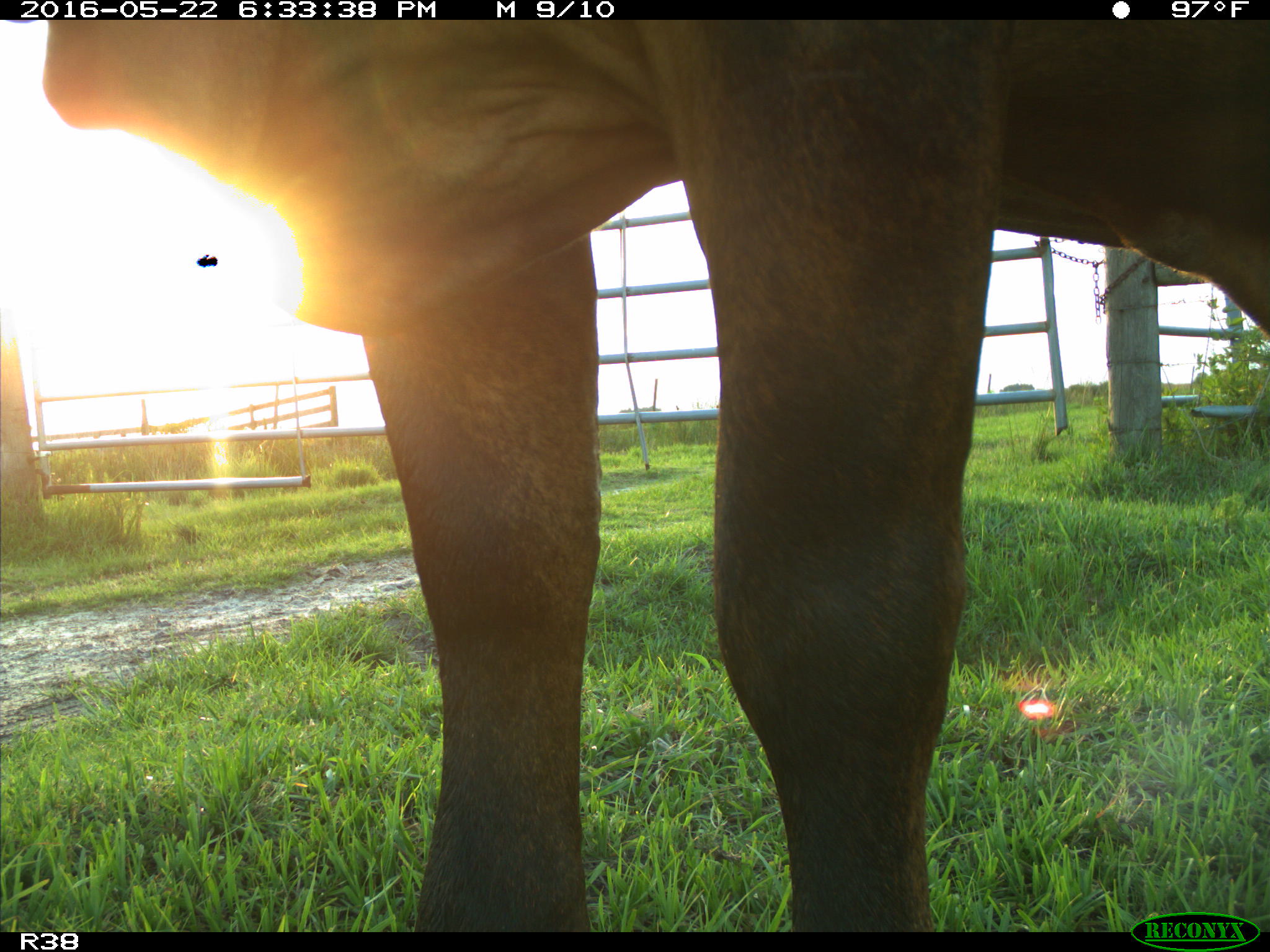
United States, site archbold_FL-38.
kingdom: Animalia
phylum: Chordata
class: Mammalia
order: Artiodactyla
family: Bovidae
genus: Bos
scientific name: Bos taurus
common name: domestic cow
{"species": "Bos taurus (domestic cow)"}